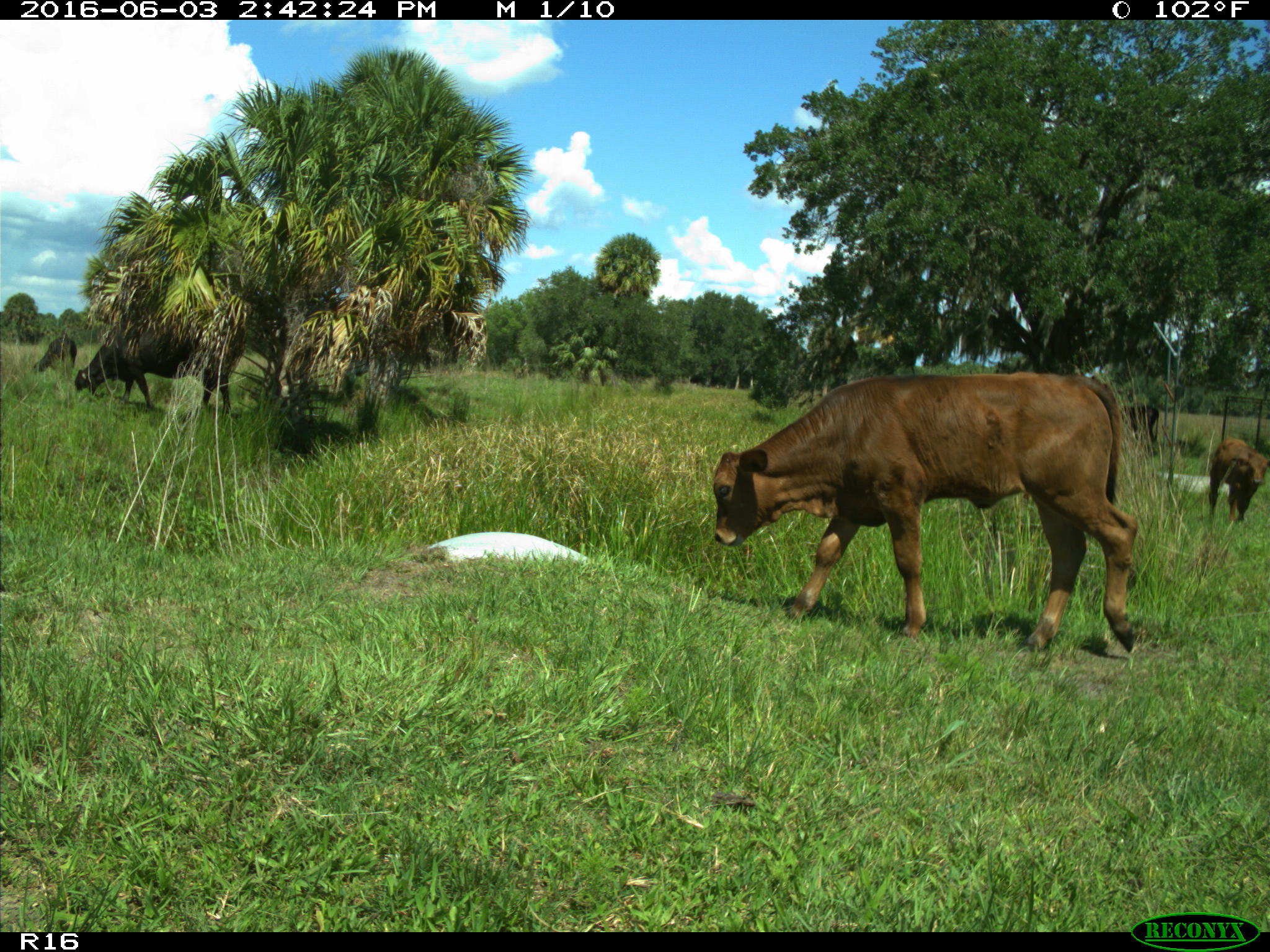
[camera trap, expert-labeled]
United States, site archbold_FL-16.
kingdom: Animalia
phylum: Chordata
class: Mammalia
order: Artiodactyla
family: Bovidae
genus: Bos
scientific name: Bos taurus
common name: domestic cow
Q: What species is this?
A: Bos taurus (domestic cow).